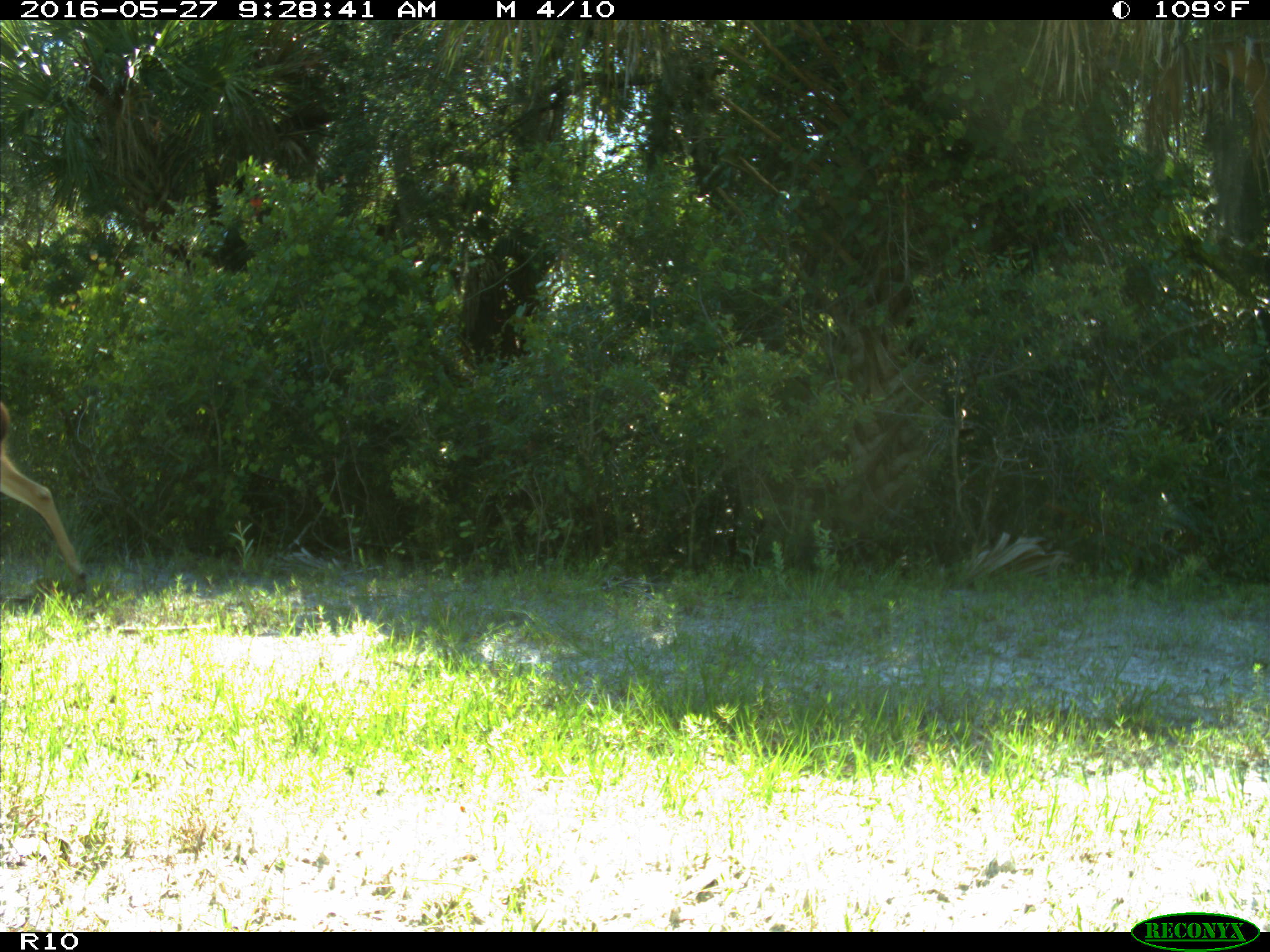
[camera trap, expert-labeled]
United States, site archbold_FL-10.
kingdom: Animalia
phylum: Chordata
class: Mammalia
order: Artiodactyla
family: Cervidae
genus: Odocoileus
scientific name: Odocoileus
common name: deer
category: unidentified deer